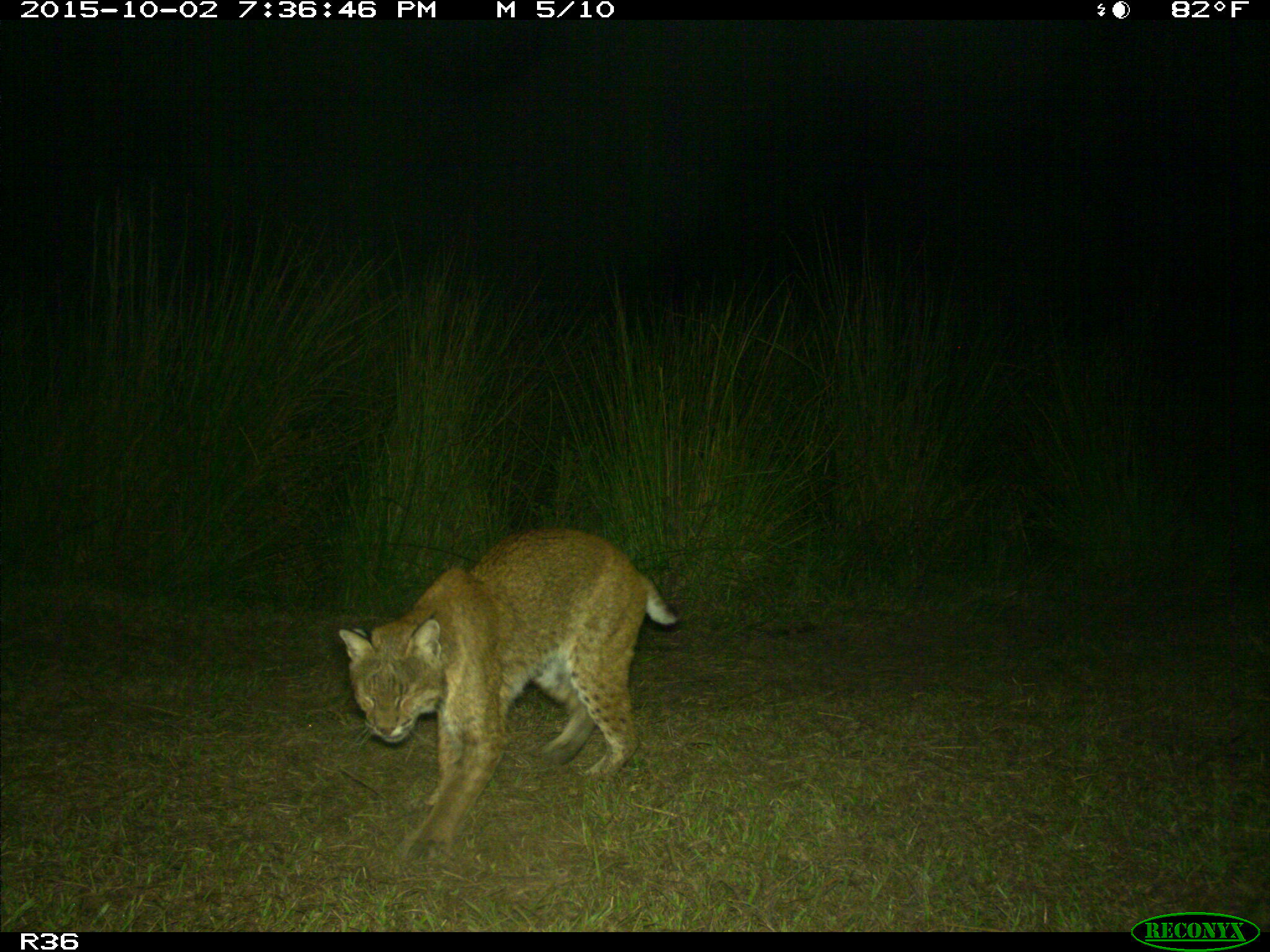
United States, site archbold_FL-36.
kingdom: Animalia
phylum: Chordata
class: Mammalia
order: Carnivora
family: Felidae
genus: Lynx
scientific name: Lynx rufus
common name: bobcat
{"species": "Lynx rufus (bobcat)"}